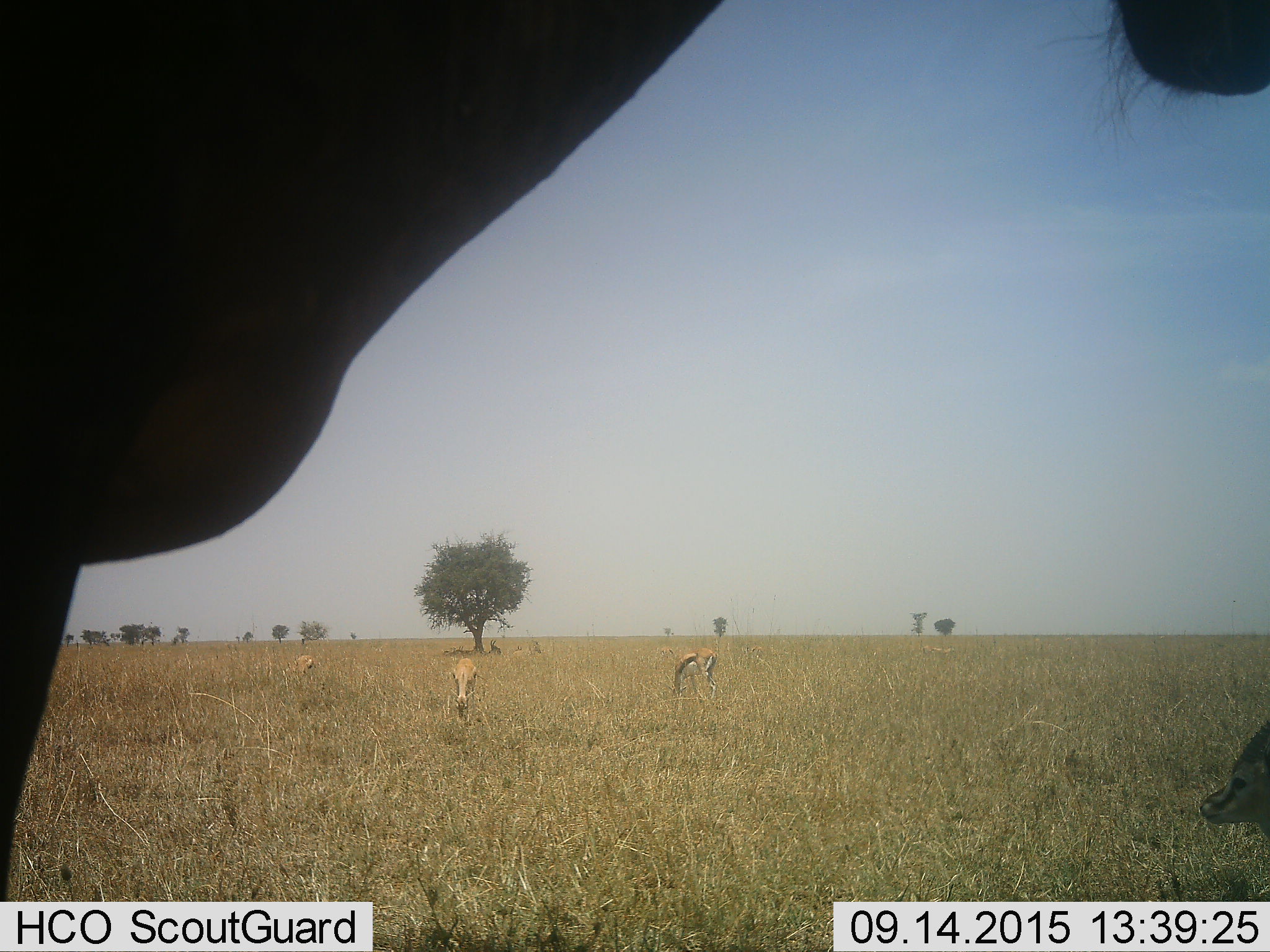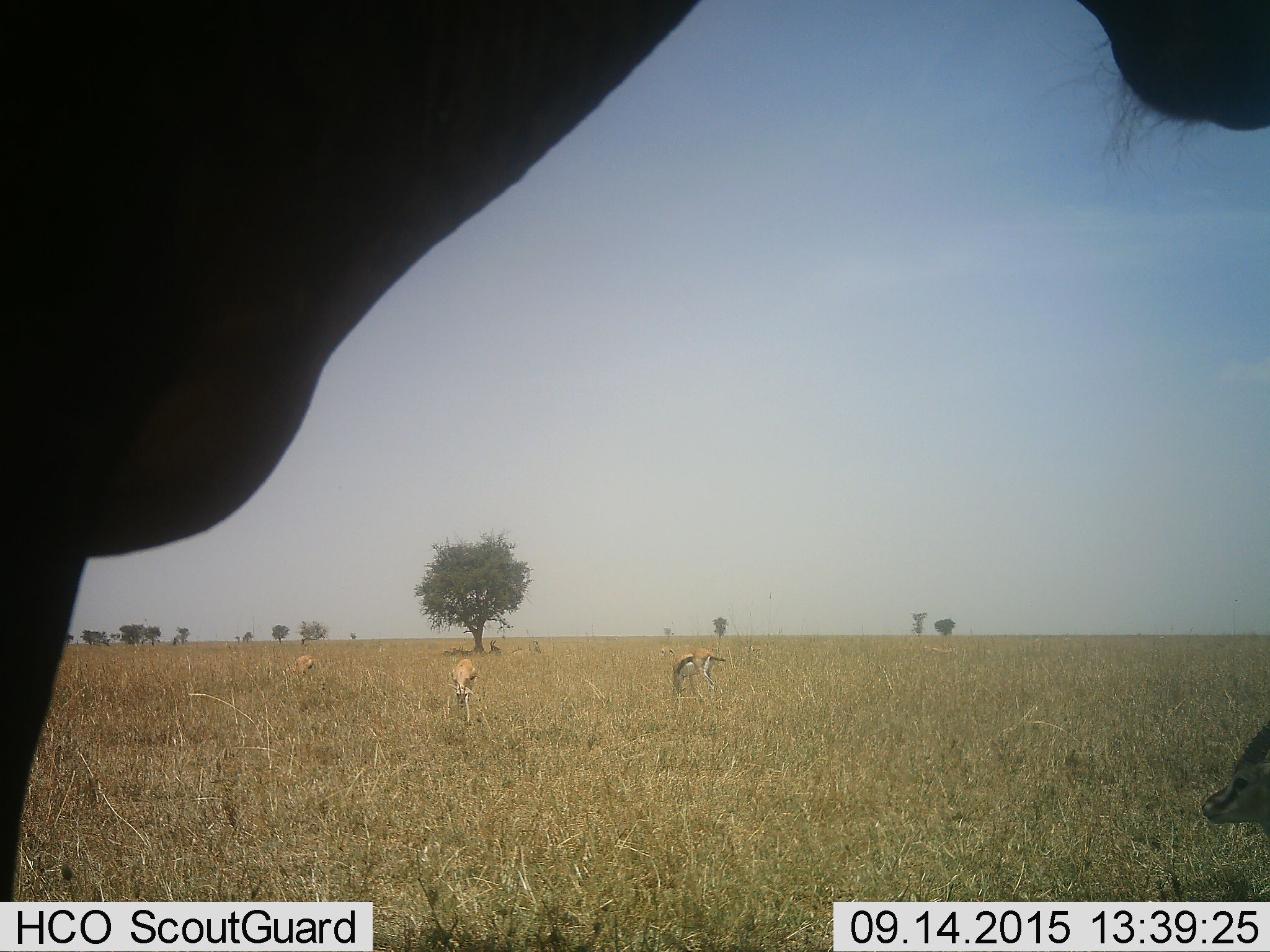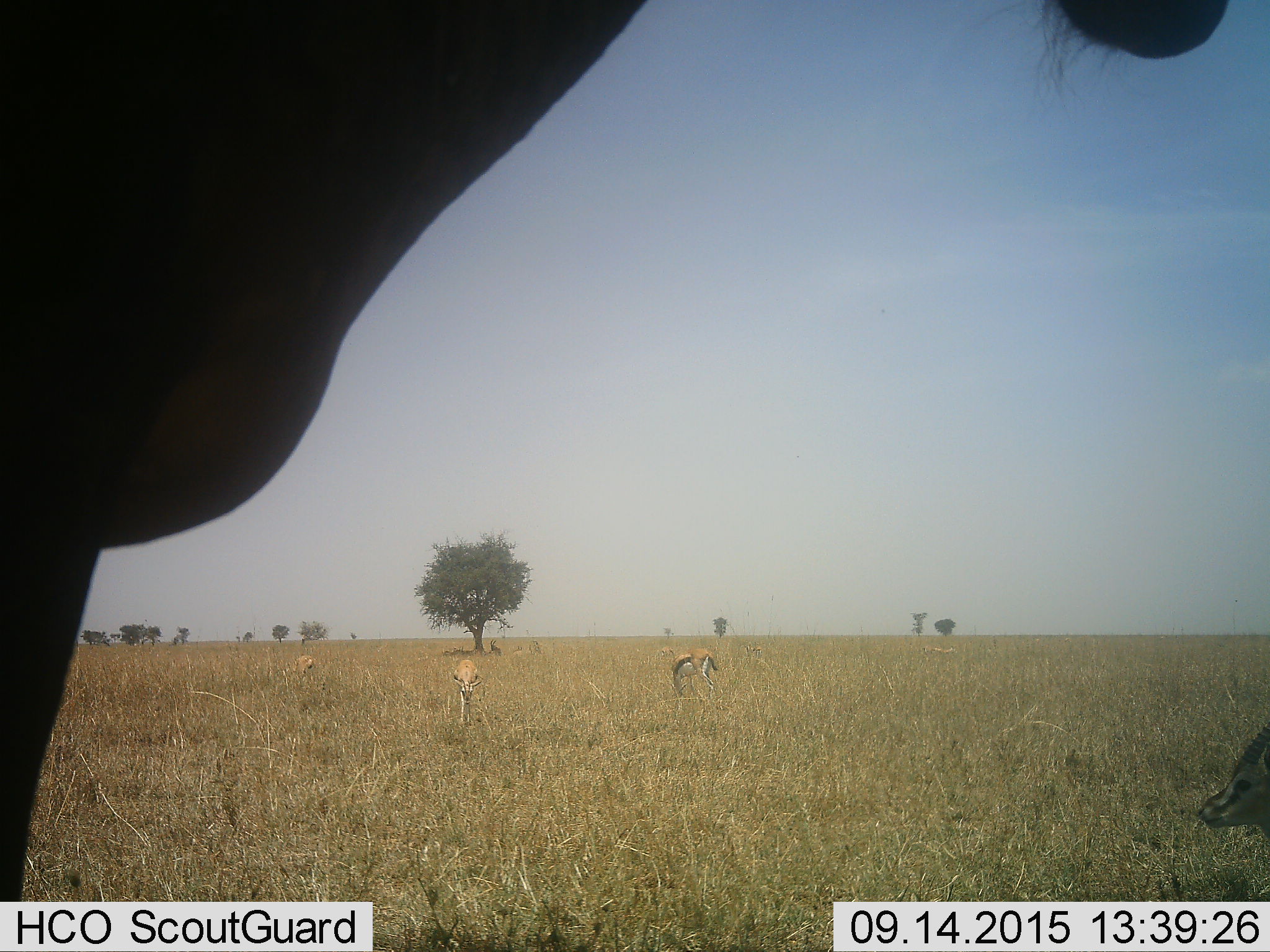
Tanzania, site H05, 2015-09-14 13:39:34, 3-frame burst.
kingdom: Animalia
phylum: Chordata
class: Mammalia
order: Artiodactyla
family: Bovidae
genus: Eudorcas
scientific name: Eudorcas thomsonii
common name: thomson's gazelle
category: gazellethomsons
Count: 6.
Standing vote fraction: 67%.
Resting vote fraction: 22%.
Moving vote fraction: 0%.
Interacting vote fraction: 0%.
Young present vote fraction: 0%.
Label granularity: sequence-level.